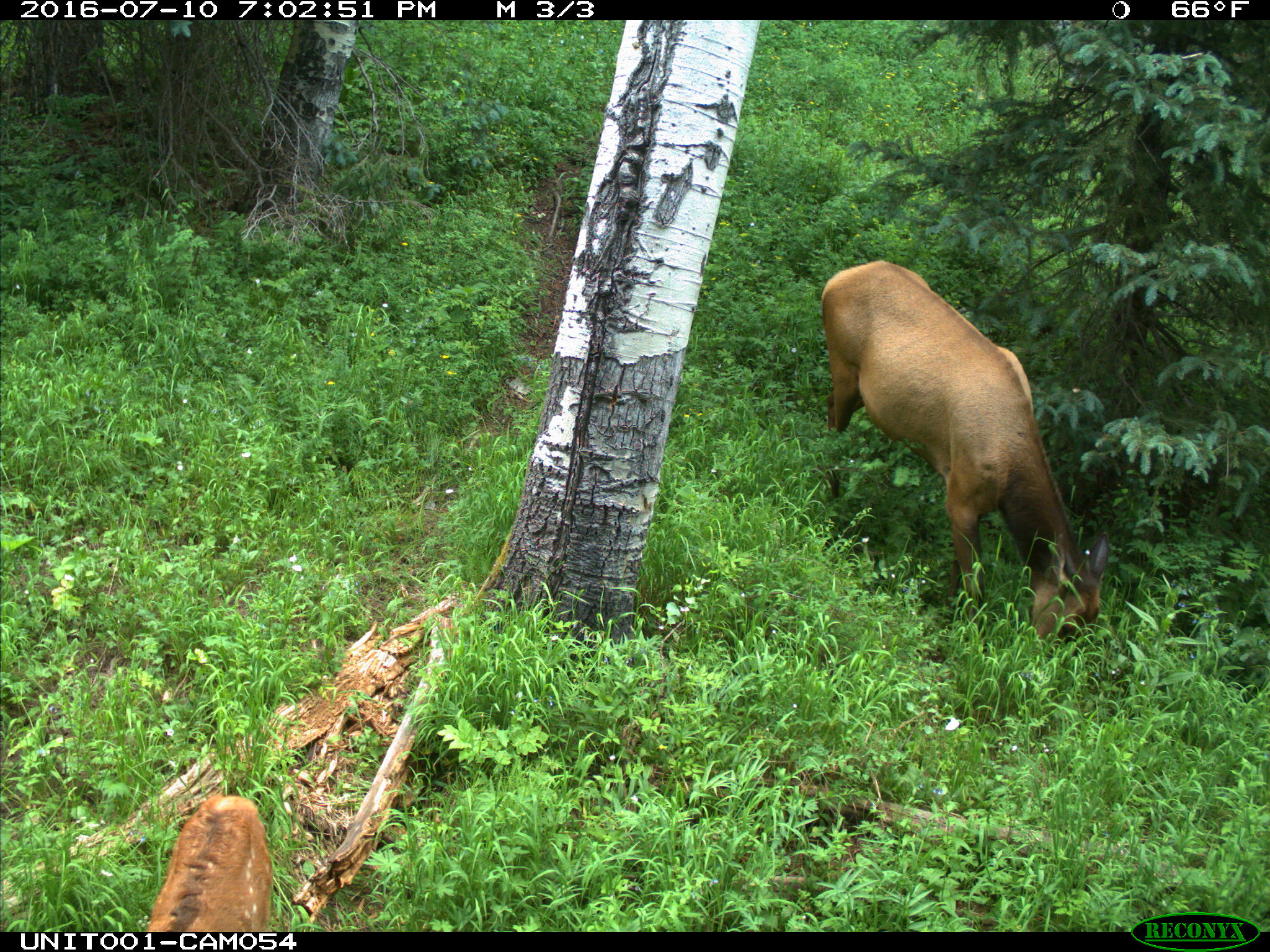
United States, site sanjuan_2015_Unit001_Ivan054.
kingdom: Animalia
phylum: Chordata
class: Mammalia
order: Artiodactyla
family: Cervidae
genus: Cervus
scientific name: Cervus elaphus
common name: red deer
Cervus elaphus (red deer).